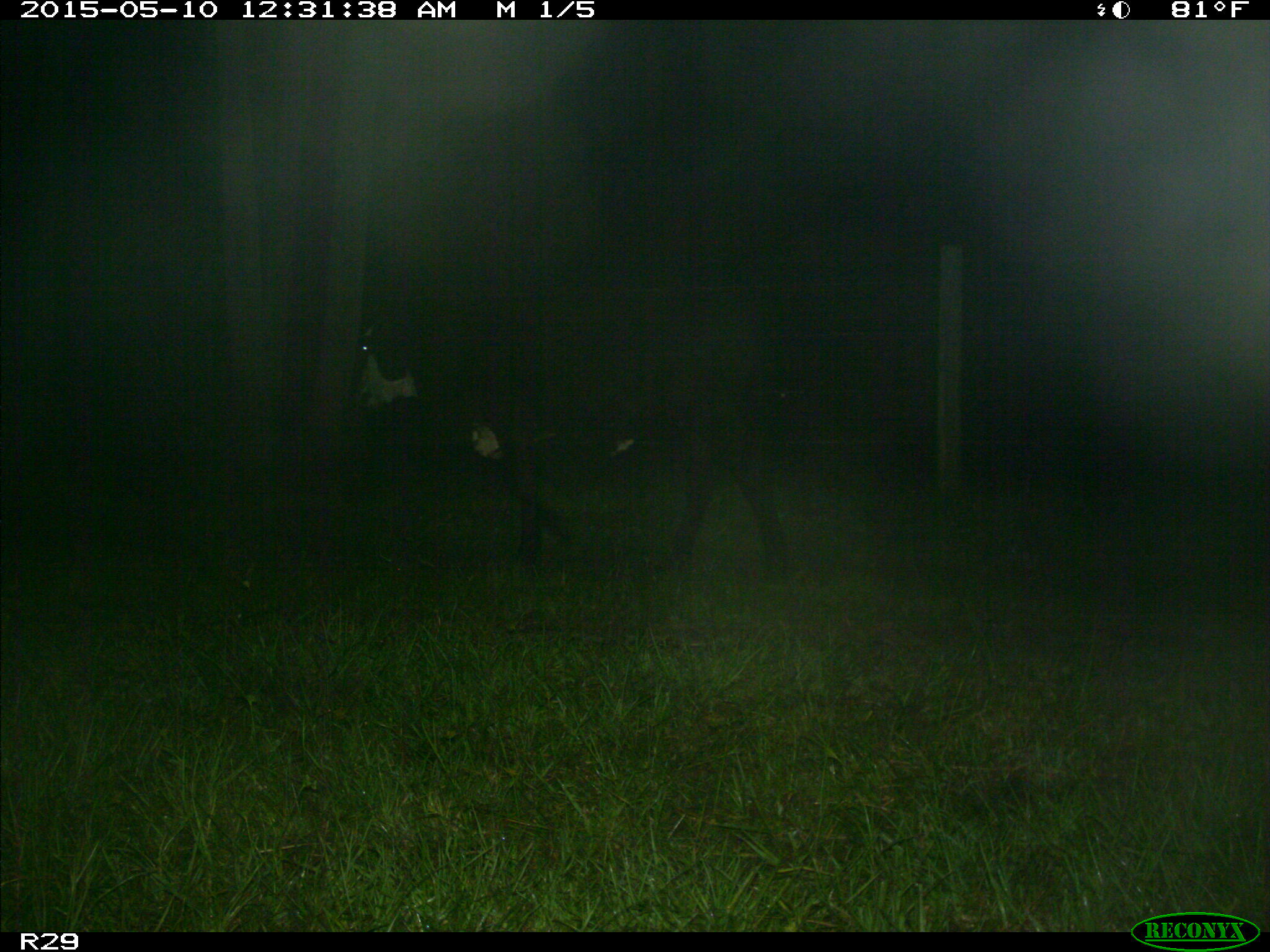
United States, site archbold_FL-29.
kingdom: Animalia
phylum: Chordata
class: Mammalia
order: Artiodactyla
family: Bovidae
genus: Bos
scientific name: Bos taurus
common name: domestic cow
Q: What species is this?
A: Bos taurus (domestic cow).